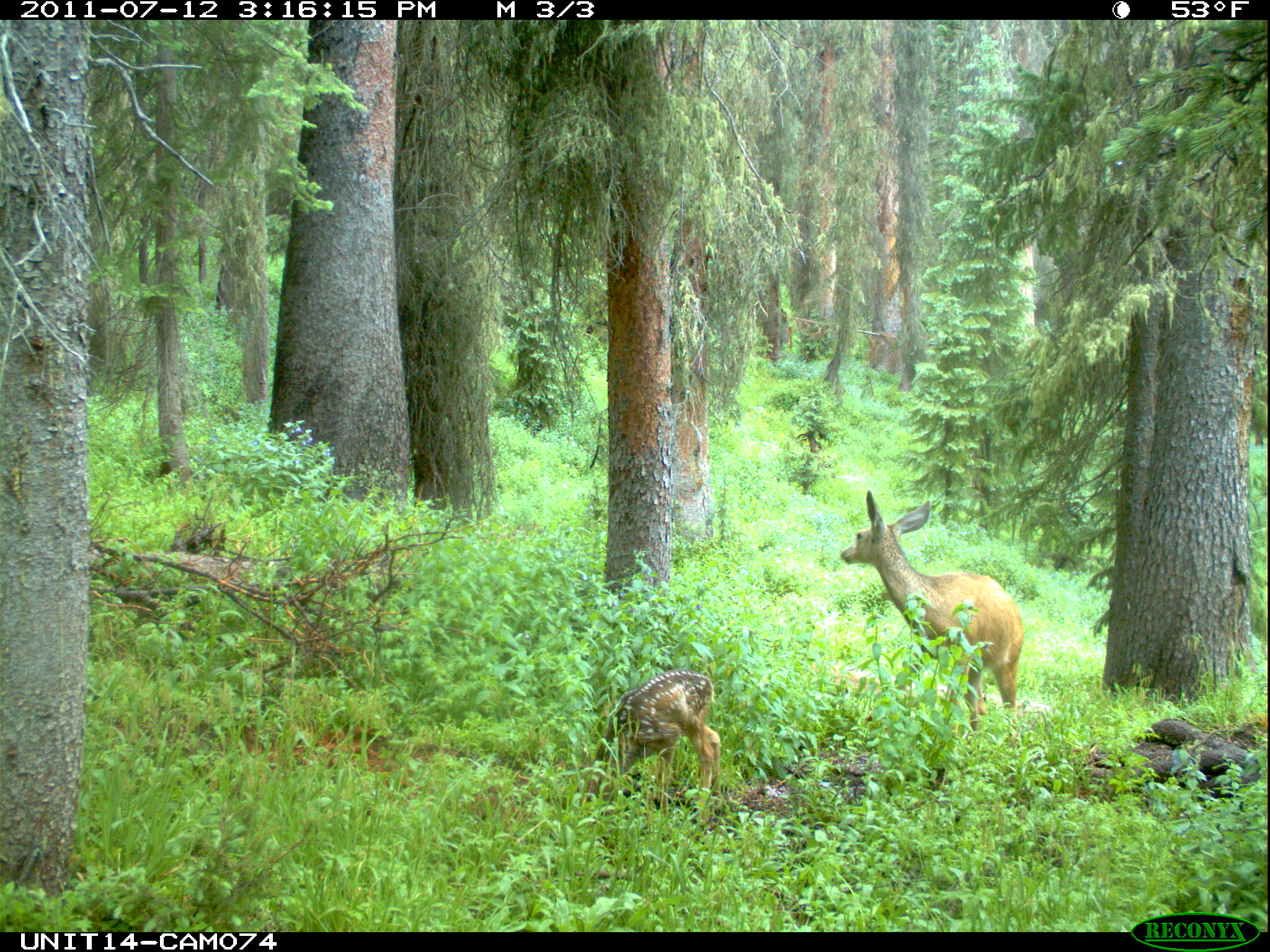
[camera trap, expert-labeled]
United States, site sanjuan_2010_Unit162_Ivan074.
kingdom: Animalia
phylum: Chordata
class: Mammalia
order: Artiodactyla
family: Cervidae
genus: Odocoileus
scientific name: Odocoileus hemionus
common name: mule deer